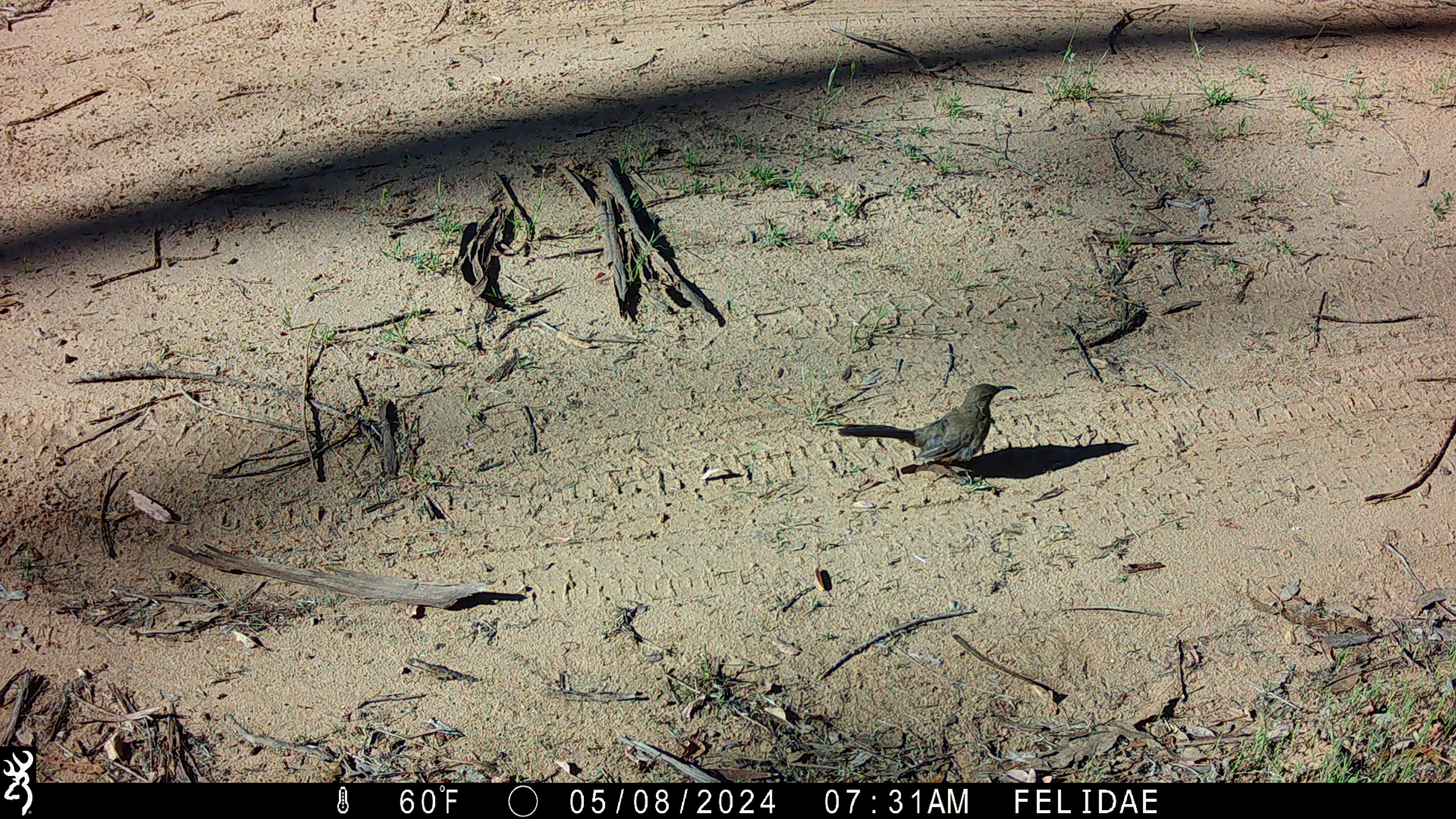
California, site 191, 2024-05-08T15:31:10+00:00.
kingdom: Animalia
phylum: Chordata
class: Aves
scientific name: Aves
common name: bird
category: unknown bird